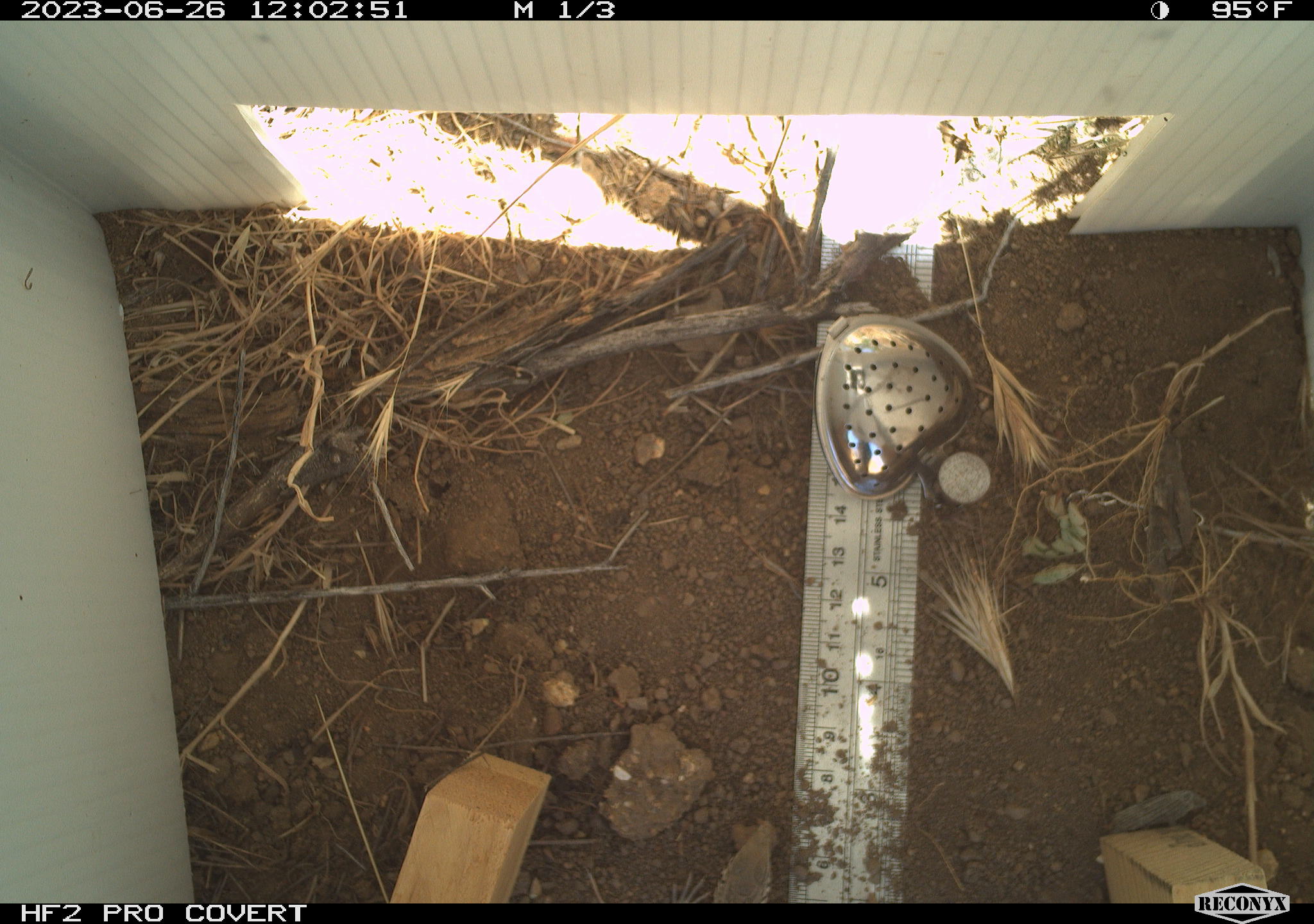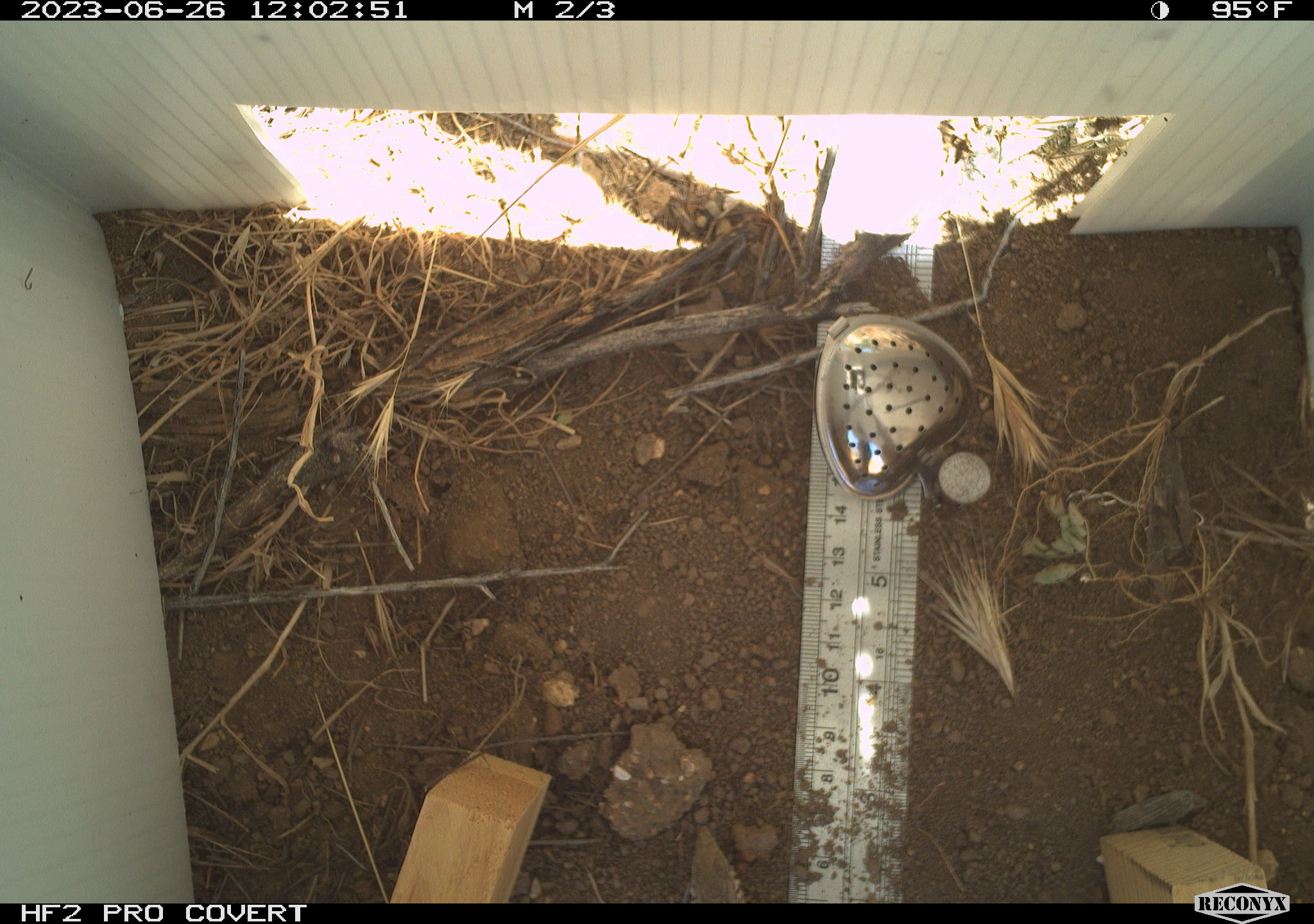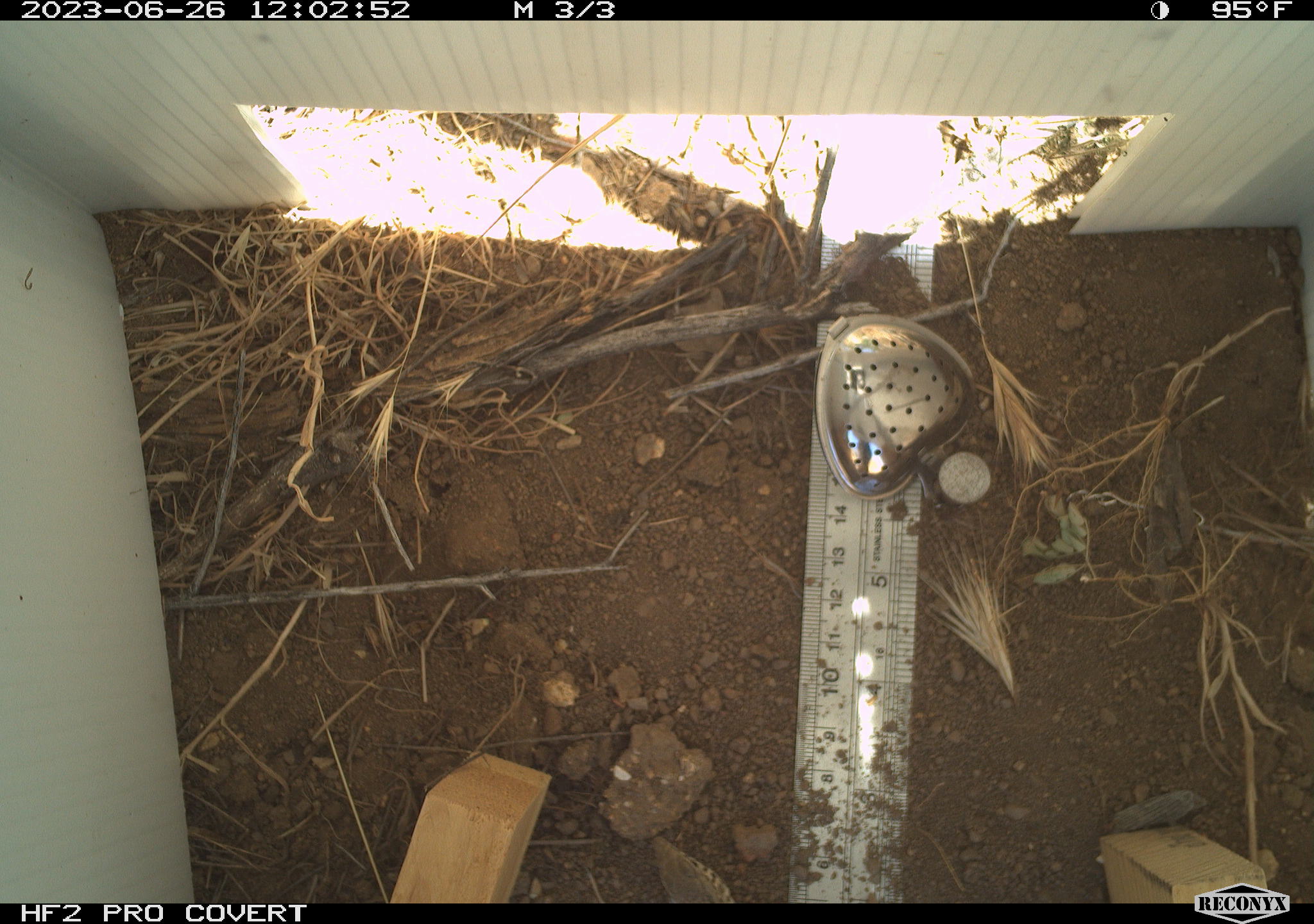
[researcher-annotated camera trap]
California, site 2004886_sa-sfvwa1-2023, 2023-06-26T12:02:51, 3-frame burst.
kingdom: Animalia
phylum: Chordata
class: Reptilia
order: Squamata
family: Teiidae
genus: Aspidoscelis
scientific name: Aspidoscelis tigris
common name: western whiptail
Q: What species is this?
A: Western whiptail (Aspidoscelis tigris).